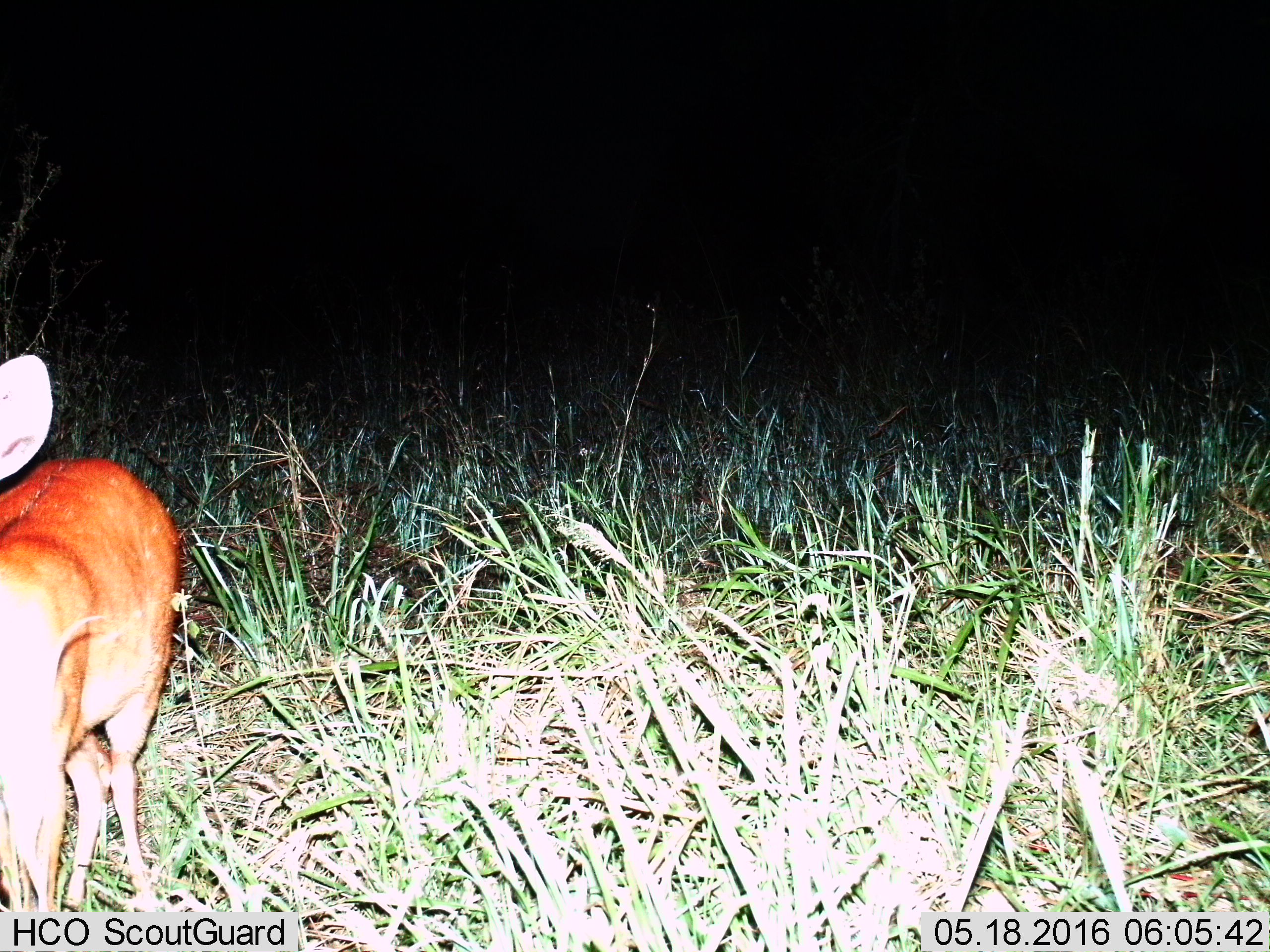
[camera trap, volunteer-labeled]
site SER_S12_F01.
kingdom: Animalia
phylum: Chordata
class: Mammalia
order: Artiodactyla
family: Bovidae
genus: Redunca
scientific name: Redunca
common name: reedbuck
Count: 1.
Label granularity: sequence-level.